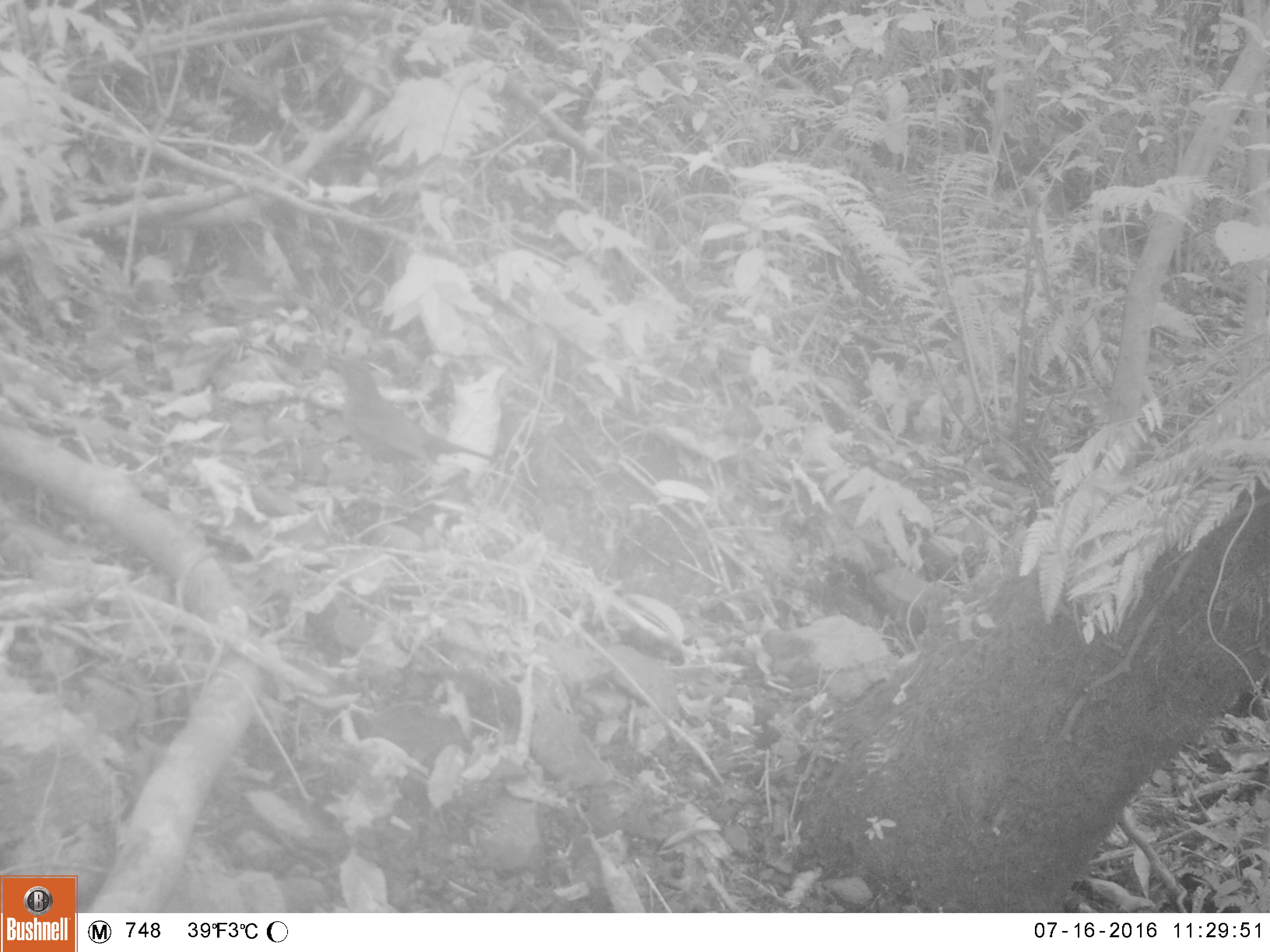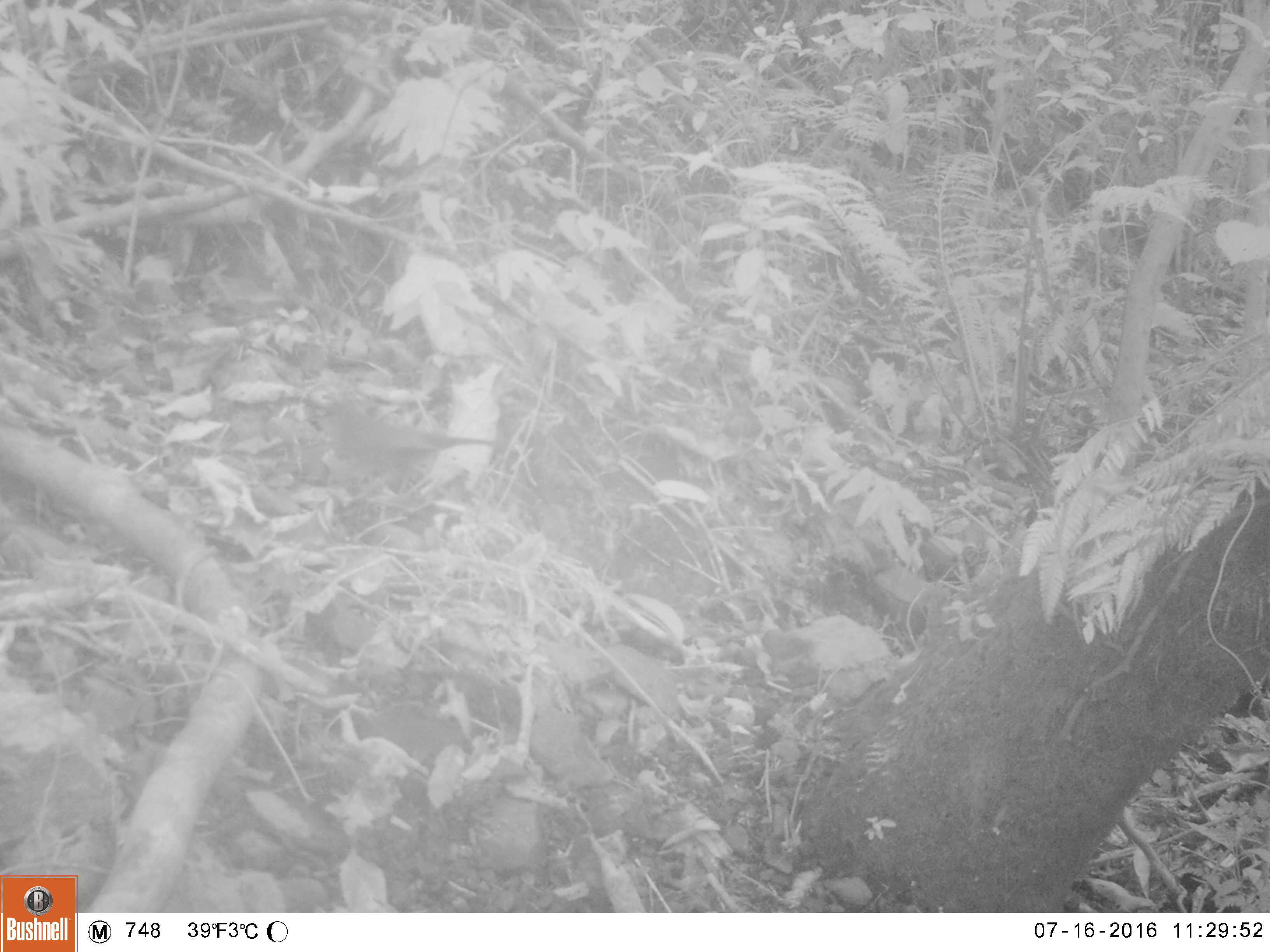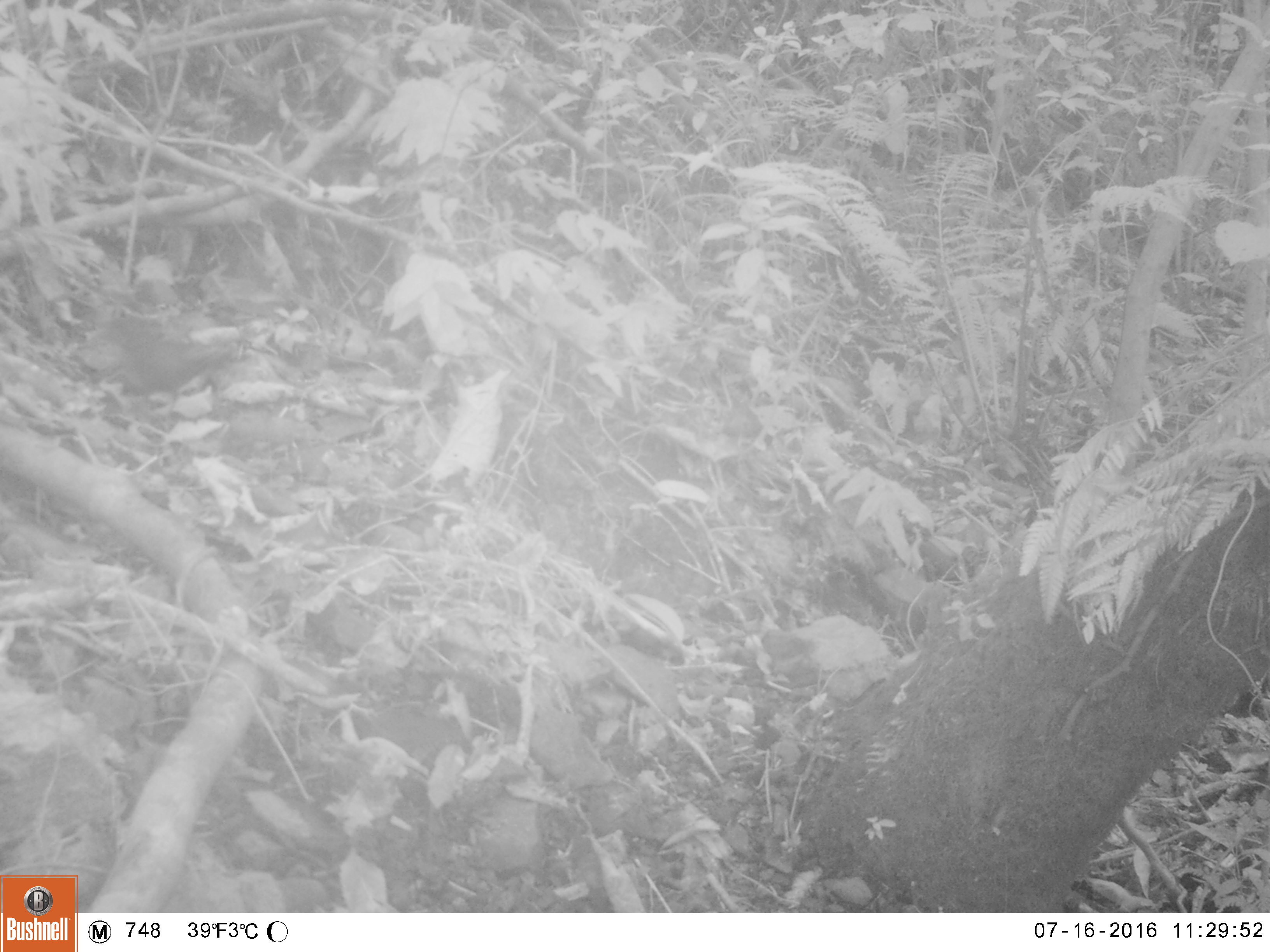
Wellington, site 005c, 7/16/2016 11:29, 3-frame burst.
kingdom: Animalia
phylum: Chordata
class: Aves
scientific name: Aves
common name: bird